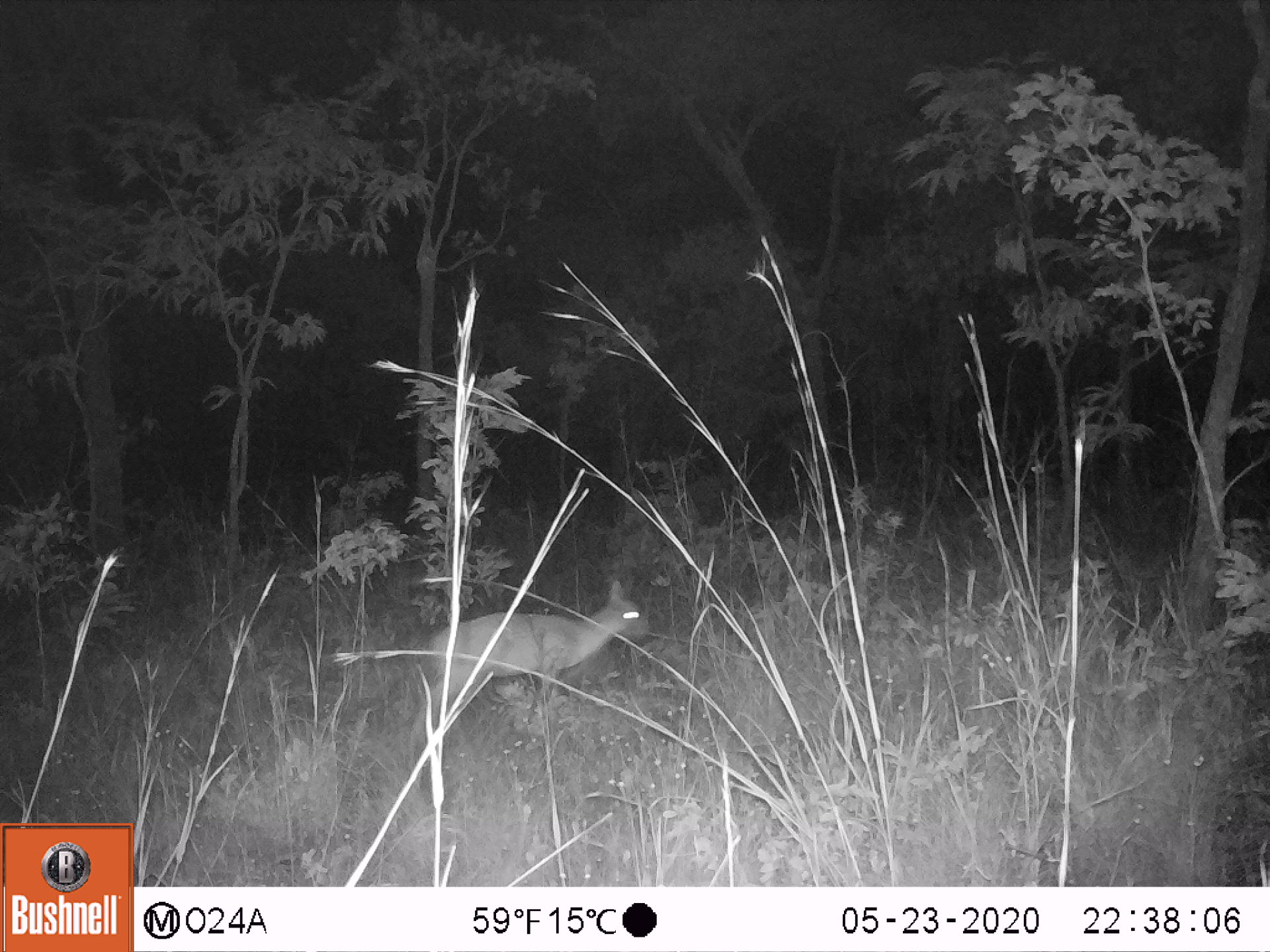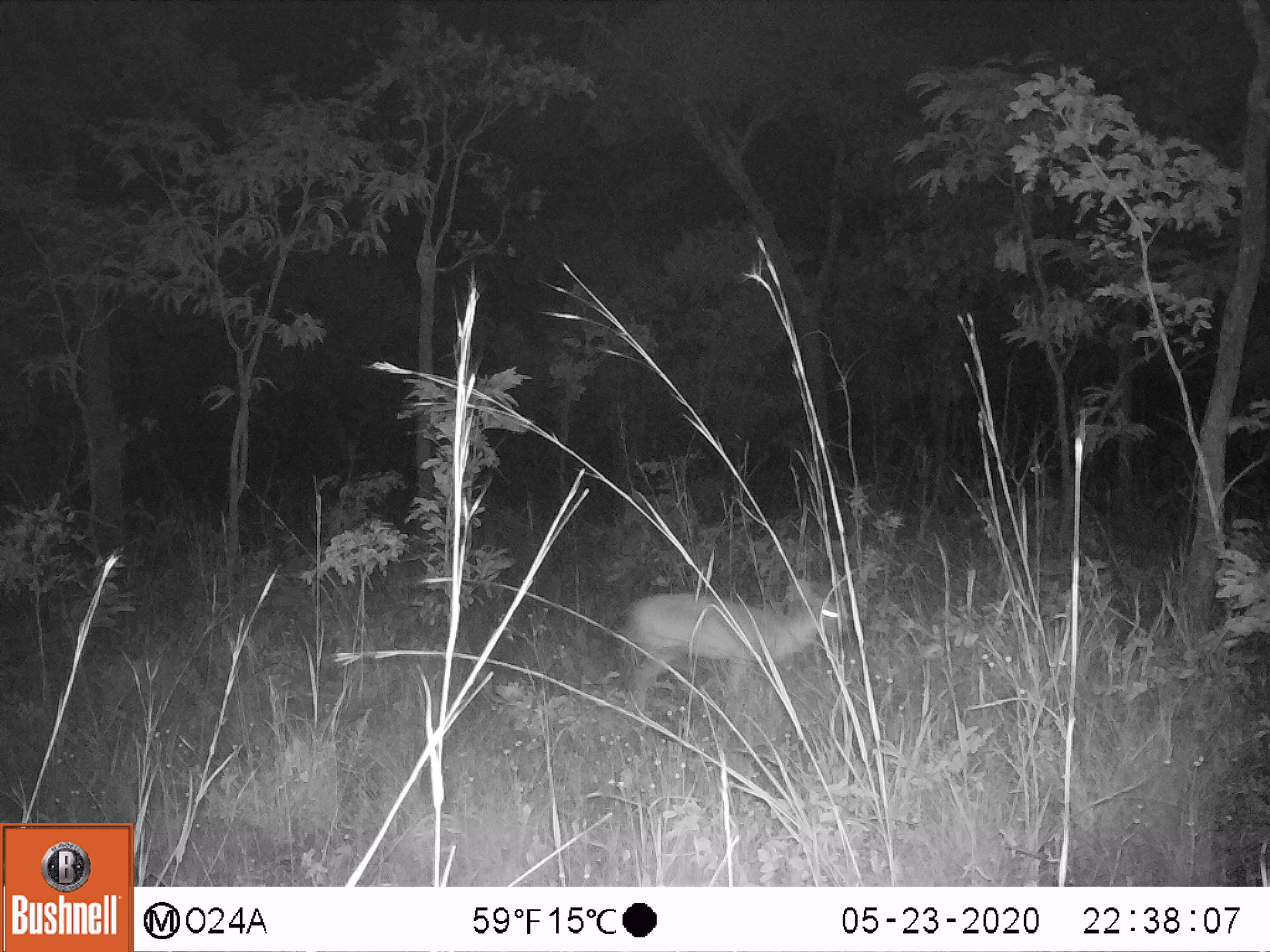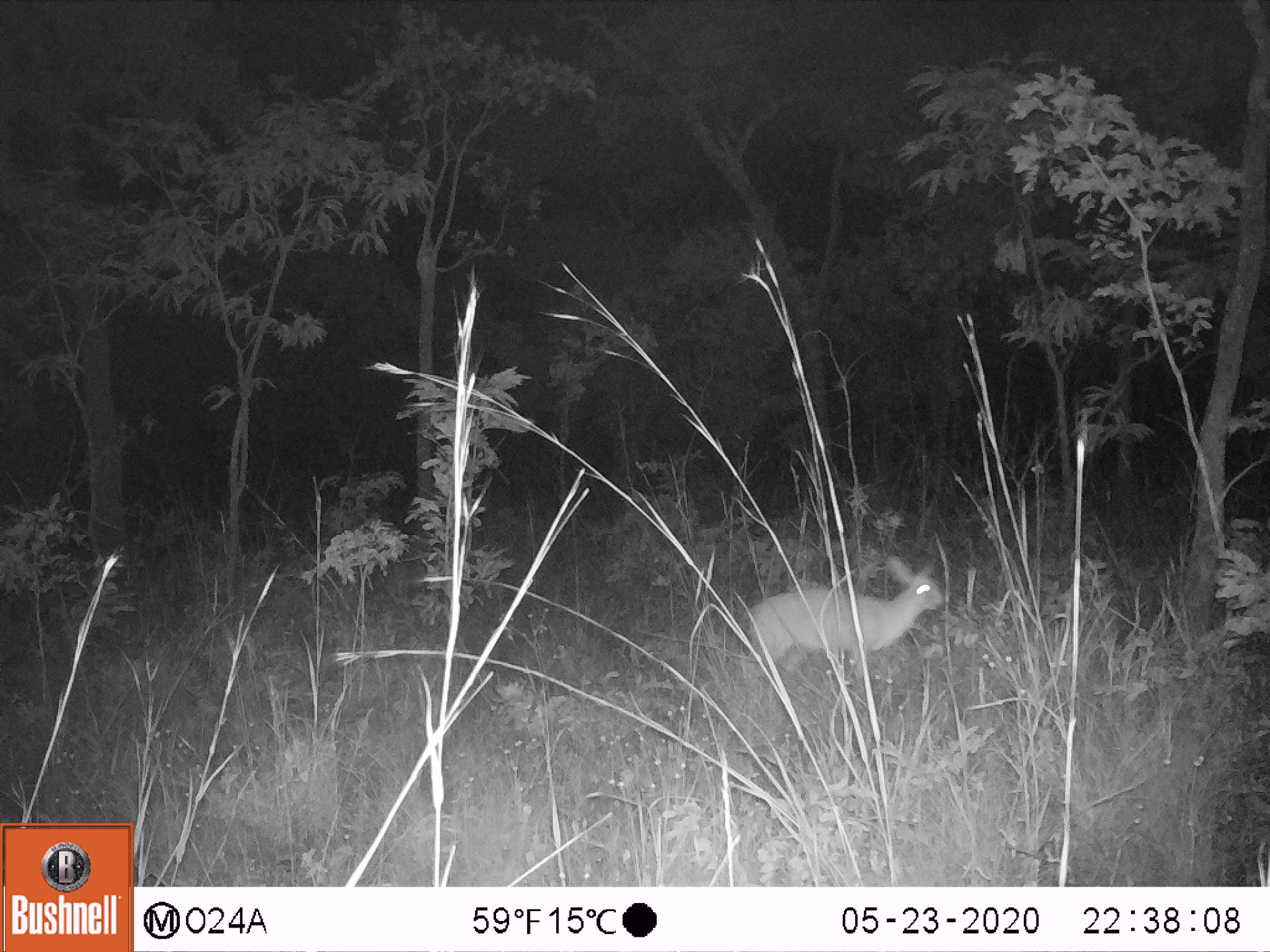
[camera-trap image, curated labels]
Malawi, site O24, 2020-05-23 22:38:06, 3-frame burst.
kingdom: Animalia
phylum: Chordata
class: Mammalia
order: Artiodactyla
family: Bovidae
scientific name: Antilopinae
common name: small antelope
Small antelope (Antilopinae), count 1.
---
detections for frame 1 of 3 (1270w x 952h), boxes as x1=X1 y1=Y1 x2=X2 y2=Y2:
small antelope: x1=397 y1=574 x2=665 y2=768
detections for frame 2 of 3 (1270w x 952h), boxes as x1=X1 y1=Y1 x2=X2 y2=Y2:
small antelope: x1=607 y1=574 x2=849 y2=730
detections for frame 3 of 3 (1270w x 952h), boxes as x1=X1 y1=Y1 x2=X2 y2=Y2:
small antelope: x1=735 y1=553 x2=953 y2=700